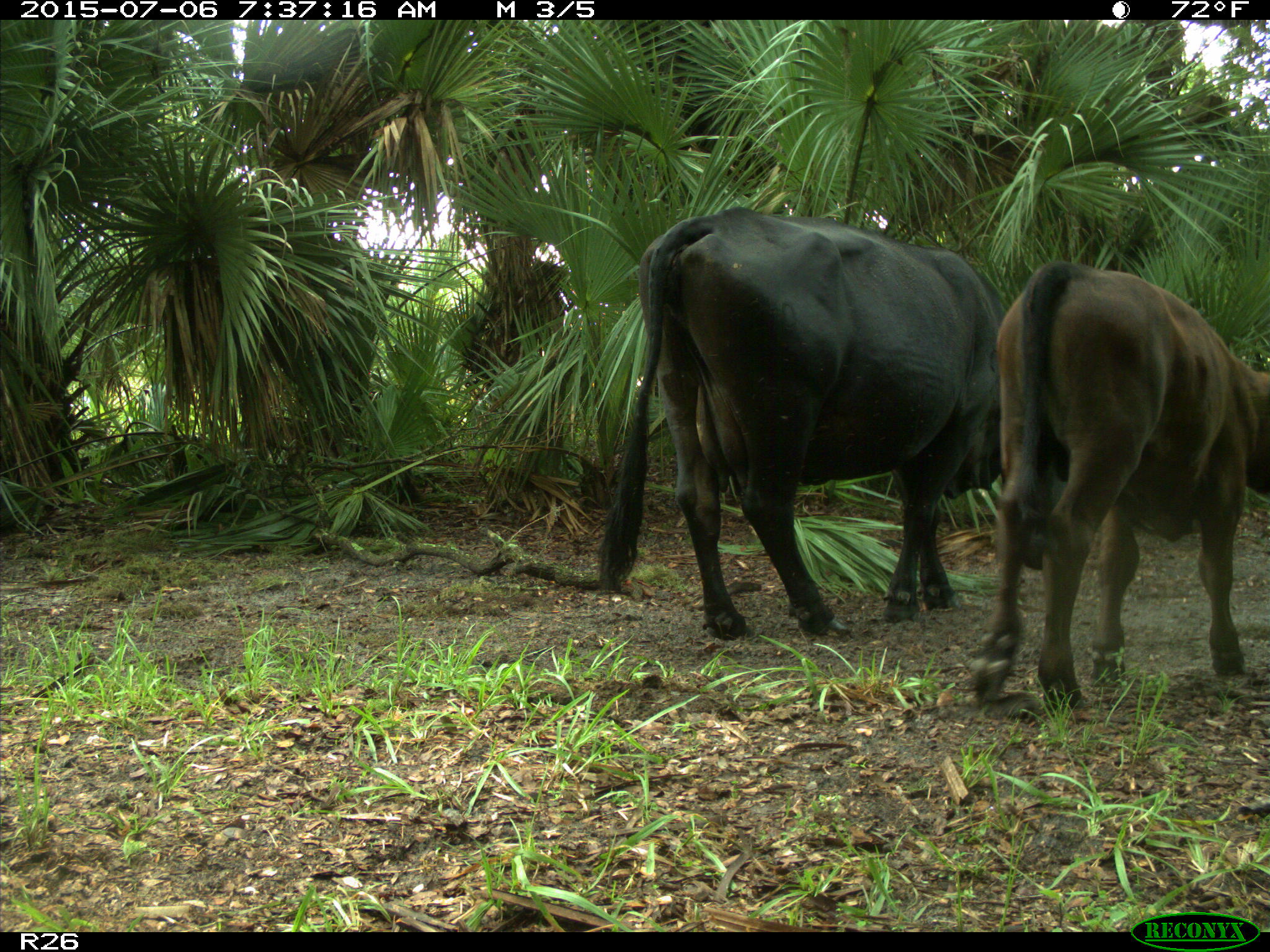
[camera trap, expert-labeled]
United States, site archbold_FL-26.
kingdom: Animalia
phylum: Chordata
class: Mammalia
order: Artiodactyla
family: Bovidae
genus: Bos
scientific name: Bos taurus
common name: domestic cow